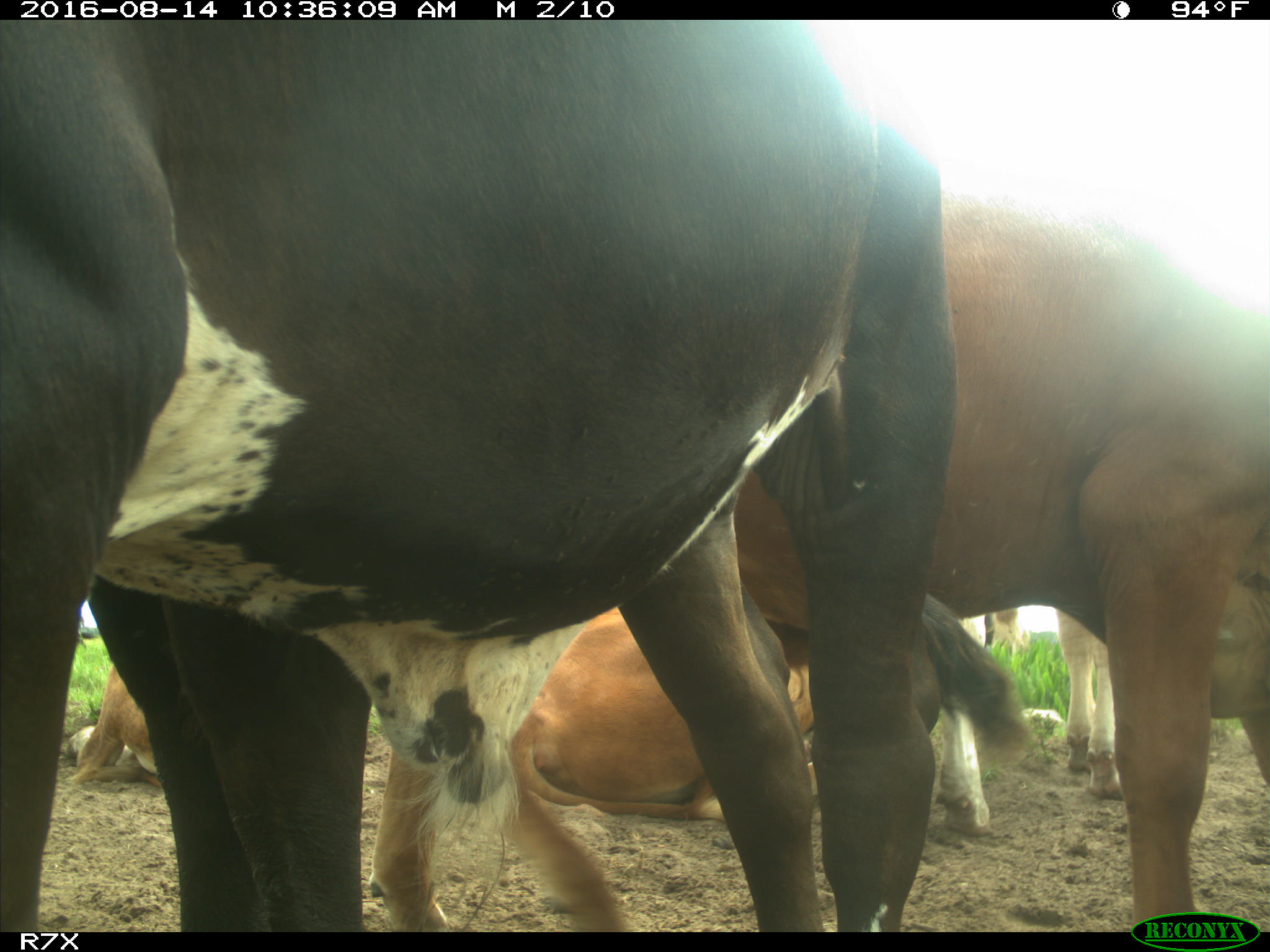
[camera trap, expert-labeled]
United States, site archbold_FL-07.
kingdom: Animalia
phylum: Chordata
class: Mammalia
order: Artiodactyla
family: Bovidae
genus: Bos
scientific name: Bos taurus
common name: domestic cow